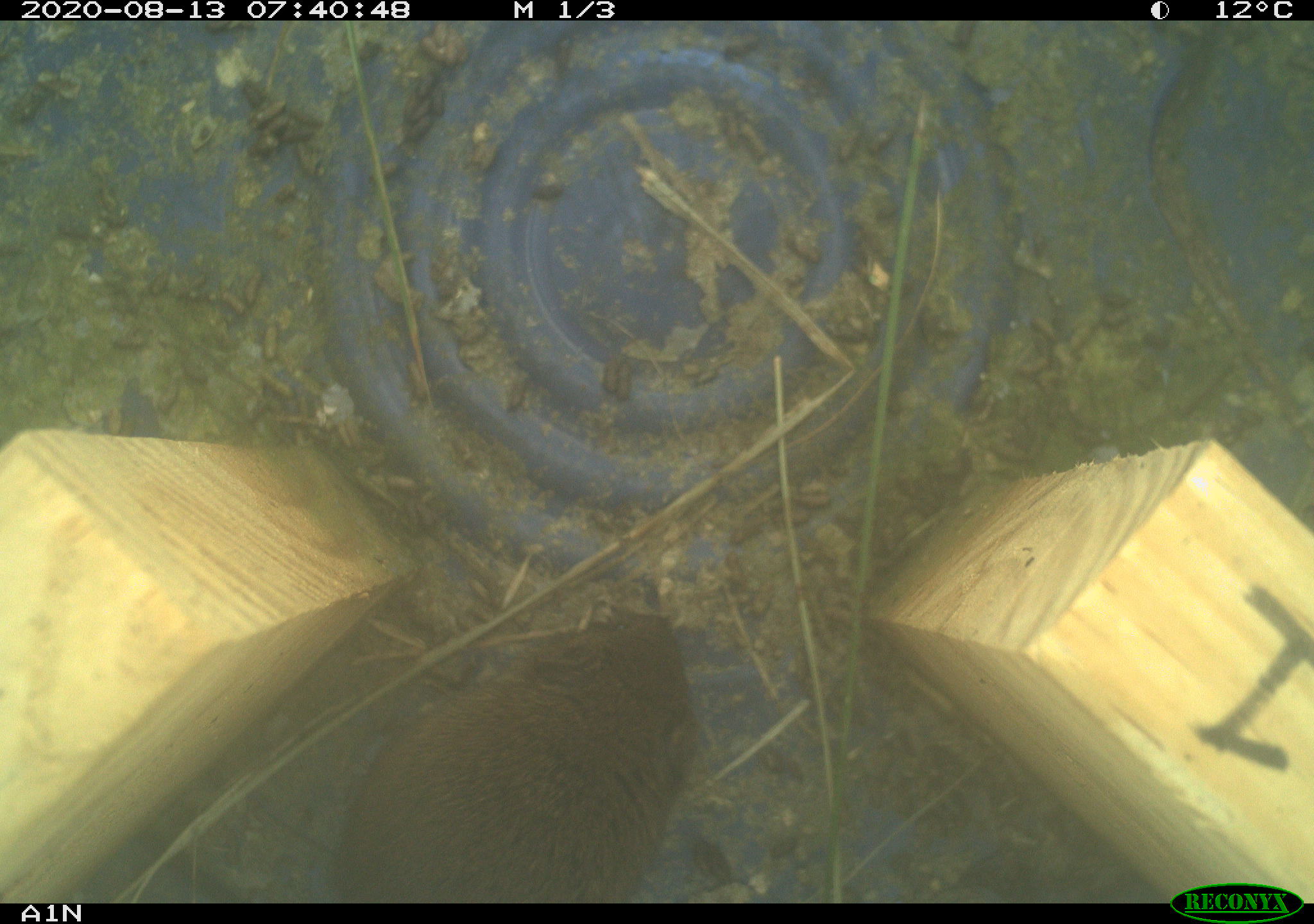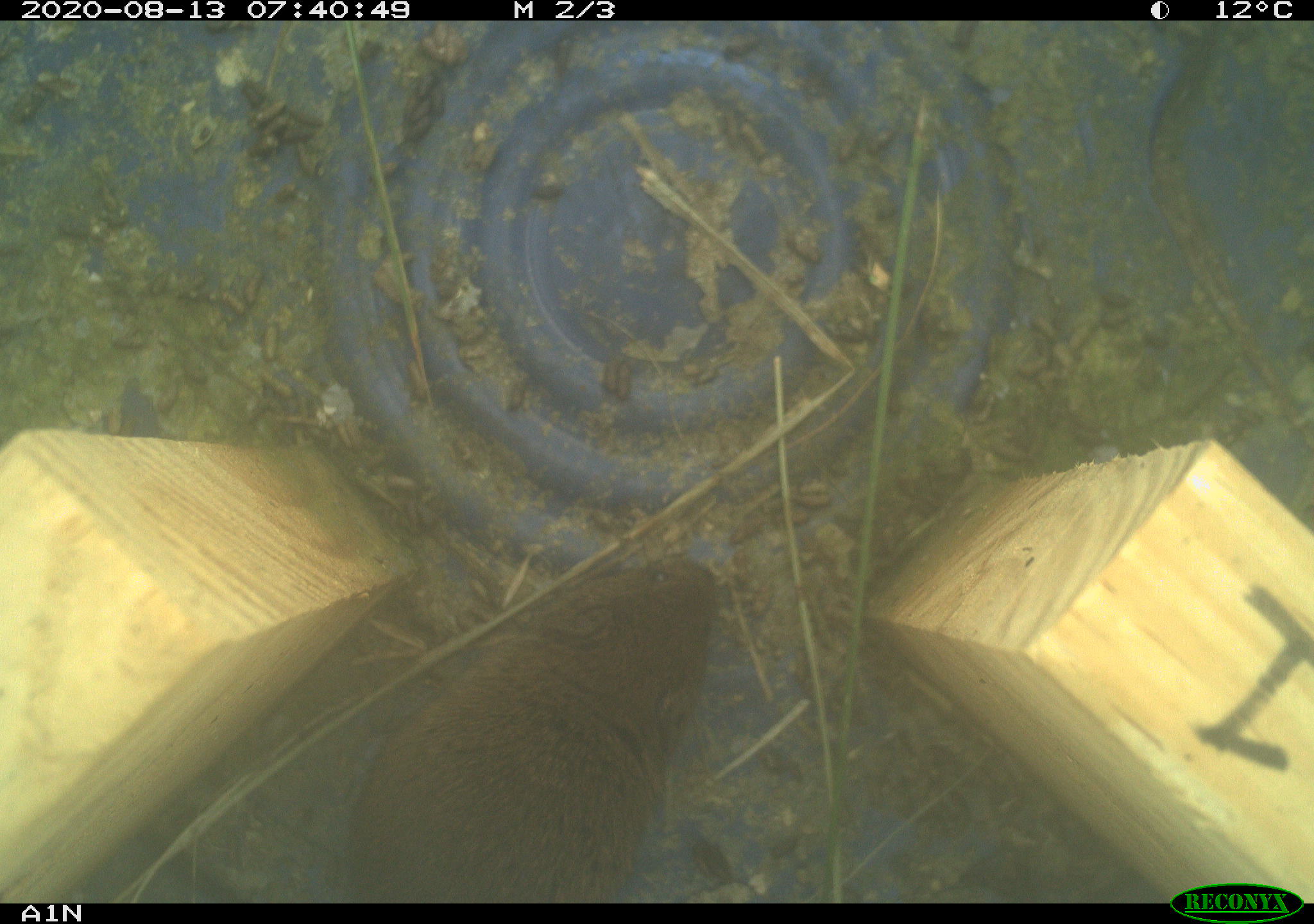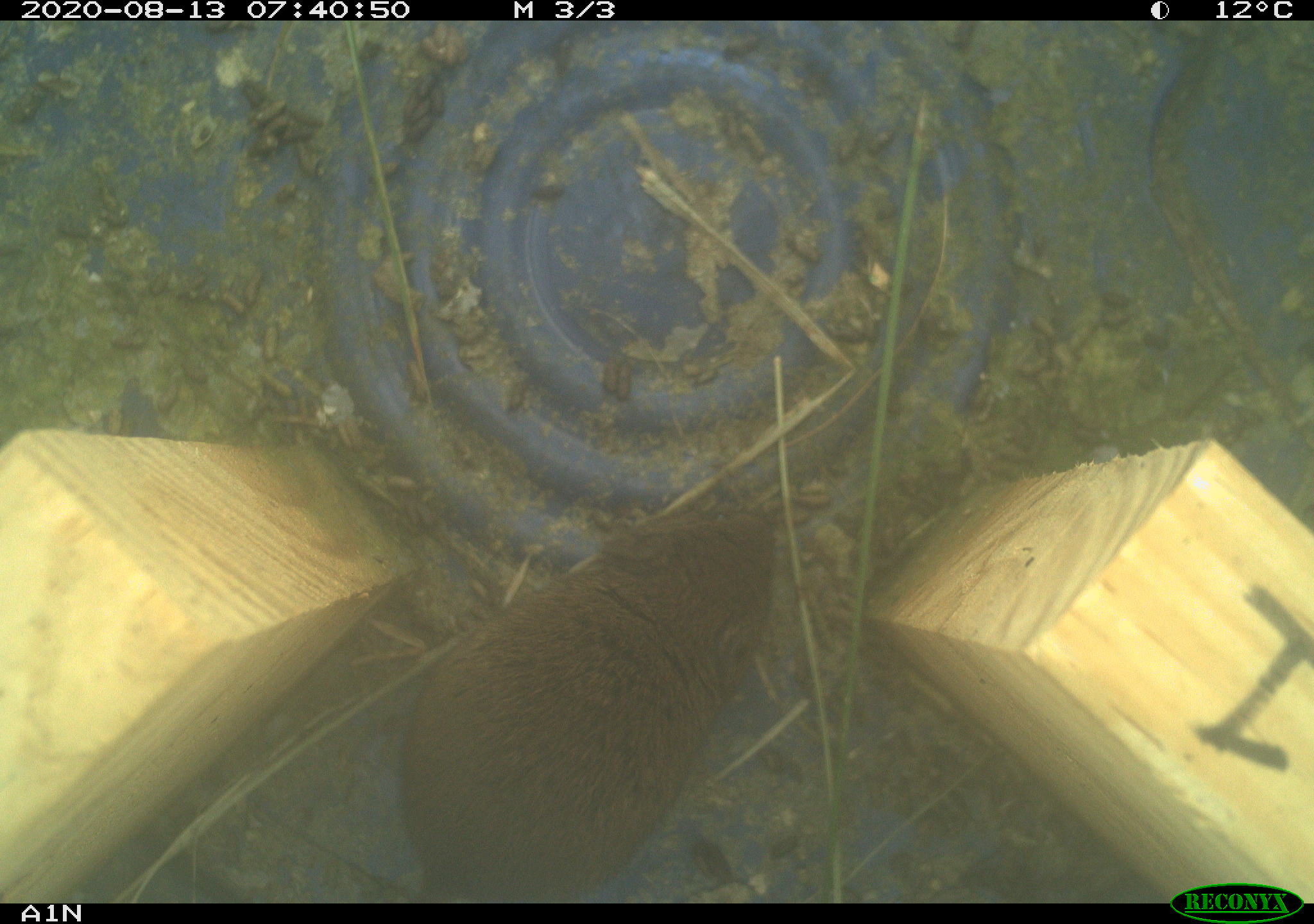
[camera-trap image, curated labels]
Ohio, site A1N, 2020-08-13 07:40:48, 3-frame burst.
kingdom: Animalia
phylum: Chordata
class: Mammalia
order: Rodentia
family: Cricetidae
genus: Microtus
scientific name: Microtus pennsylvanicus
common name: meadow vole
Meadow vole (Microtus pennsylvanicus).